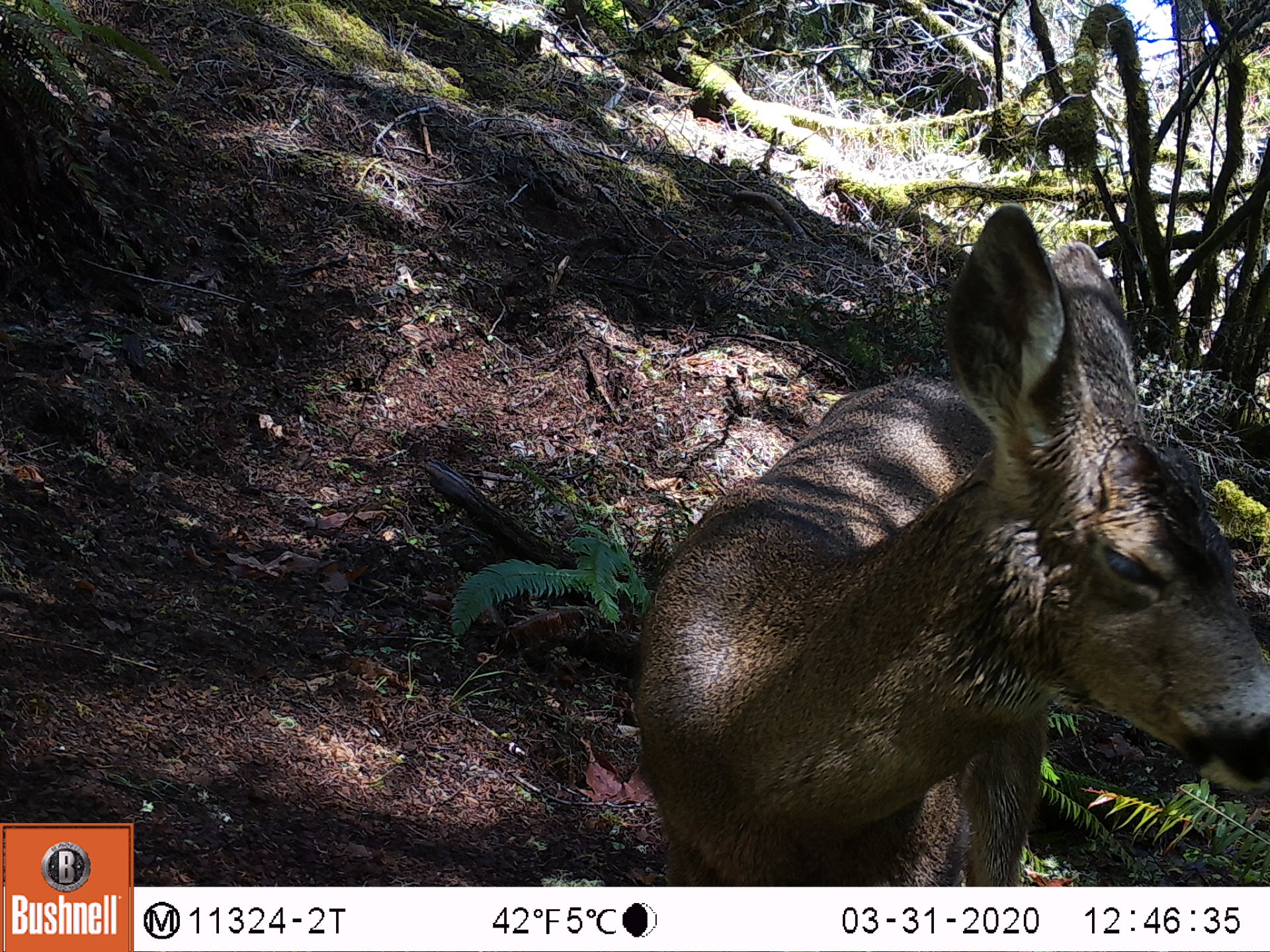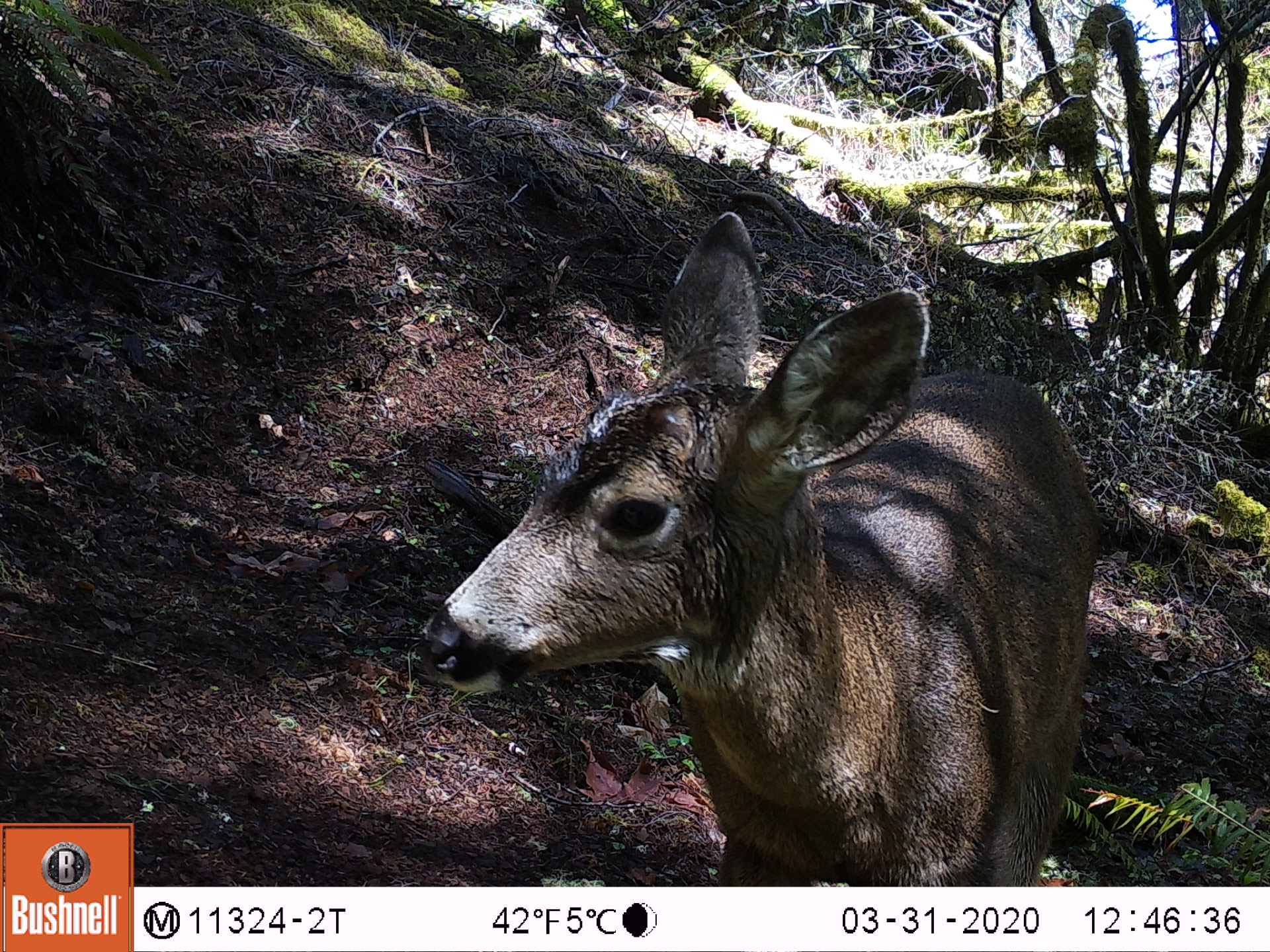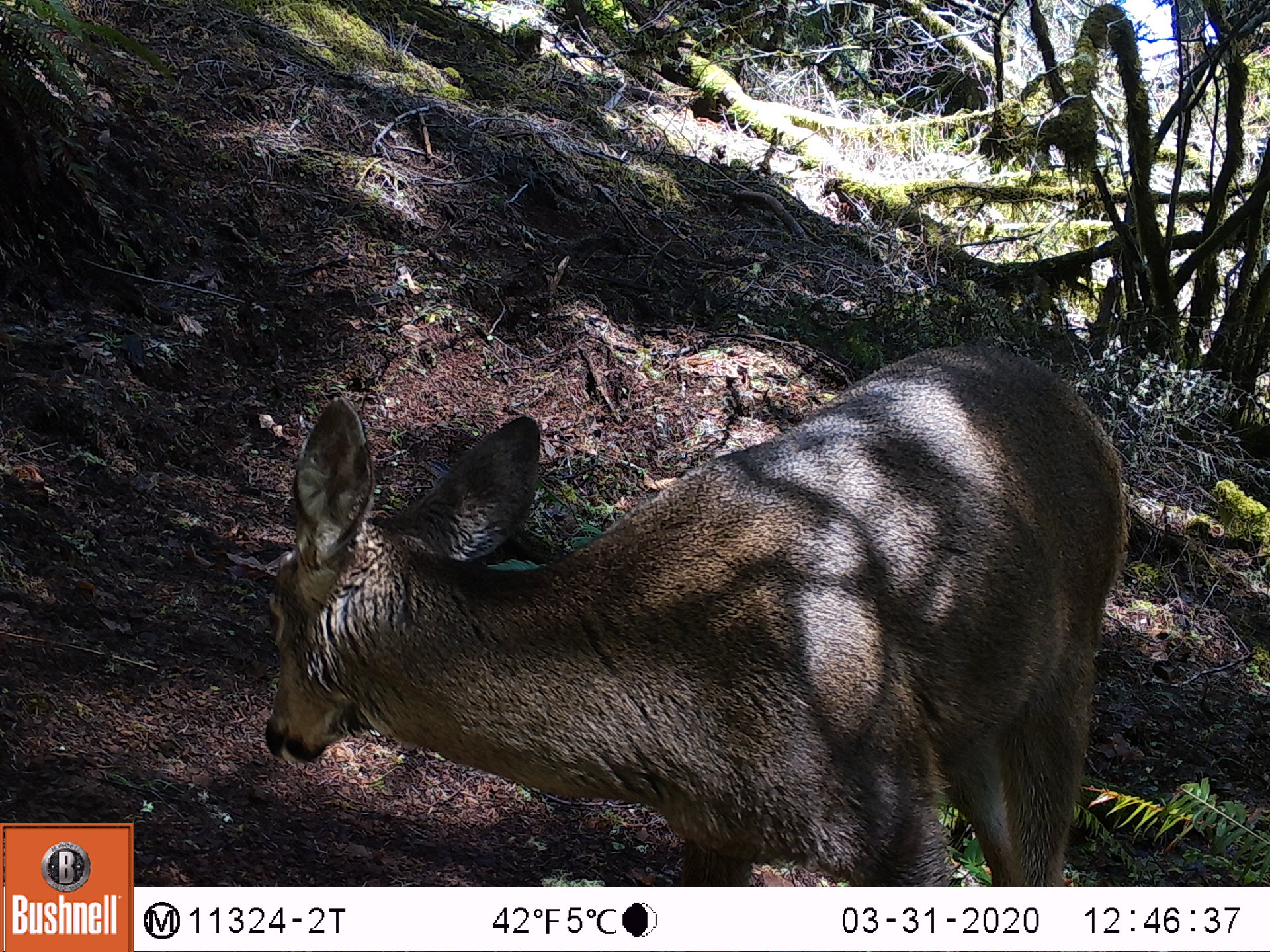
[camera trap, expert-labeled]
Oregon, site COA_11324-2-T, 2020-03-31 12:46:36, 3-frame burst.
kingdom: Animalia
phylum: Chordata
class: Mammalia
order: Artiodactyla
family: Cervidae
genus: Odocoileus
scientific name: Odocoileus hemionus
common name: black-tailed deer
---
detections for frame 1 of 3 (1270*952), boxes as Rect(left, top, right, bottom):
black-tailed deer: Rect(622, 203, 1266, 880)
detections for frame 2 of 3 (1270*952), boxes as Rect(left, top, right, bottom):
black-tailed deer: Rect(395, 206, 1101, 884)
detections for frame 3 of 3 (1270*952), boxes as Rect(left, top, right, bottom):
black-tailed deer: Rect(254, 327, 1134, 878)